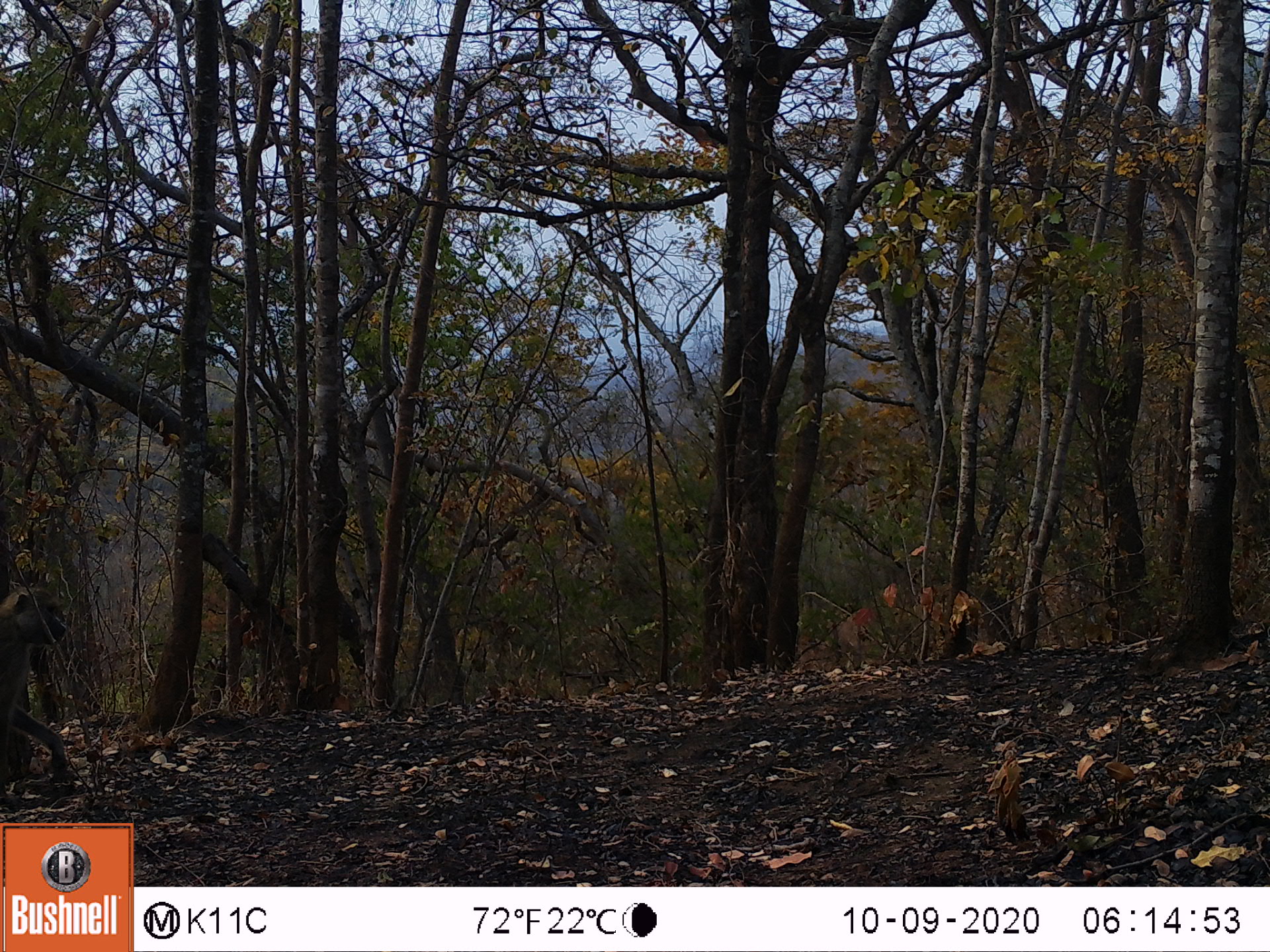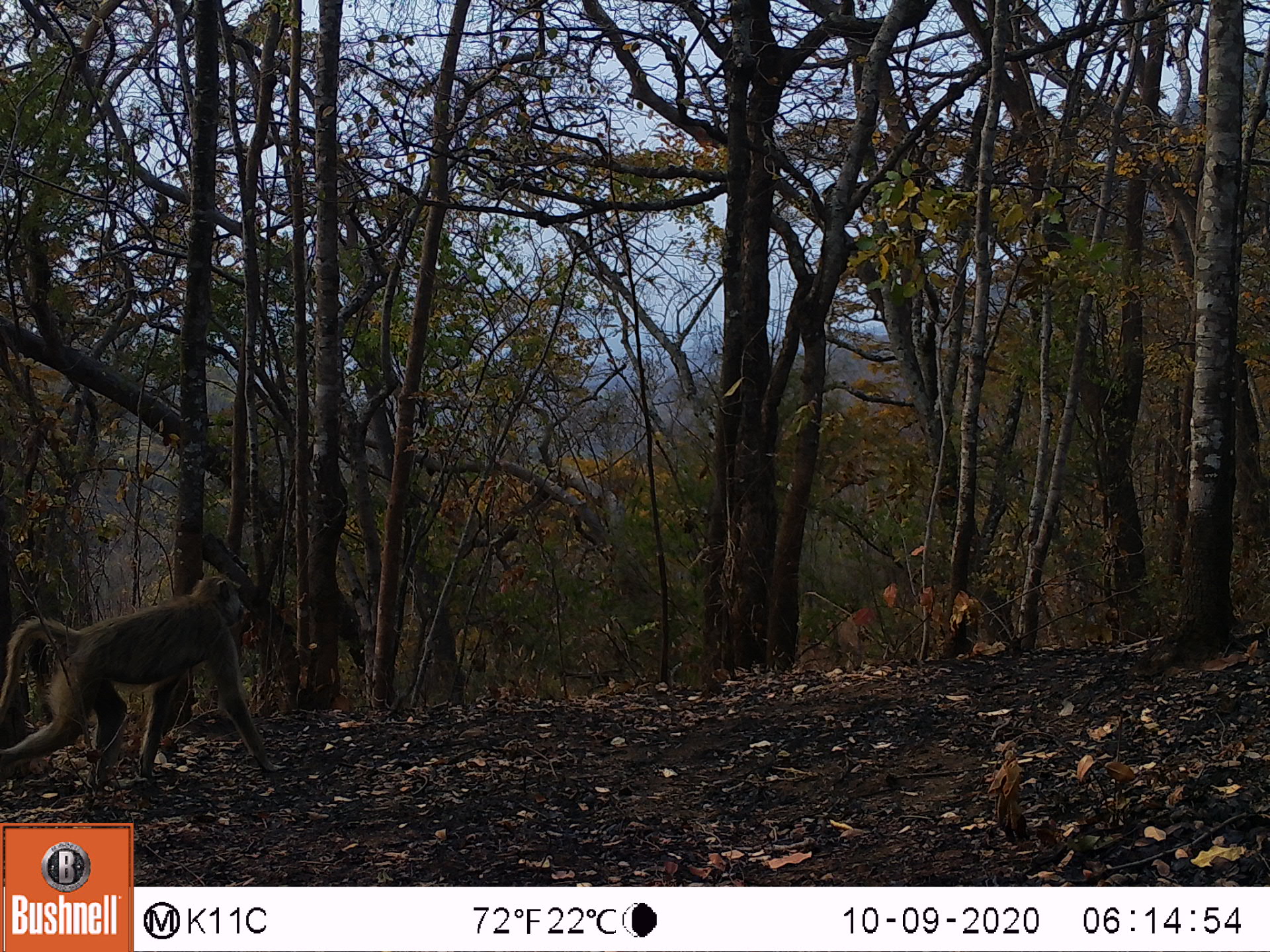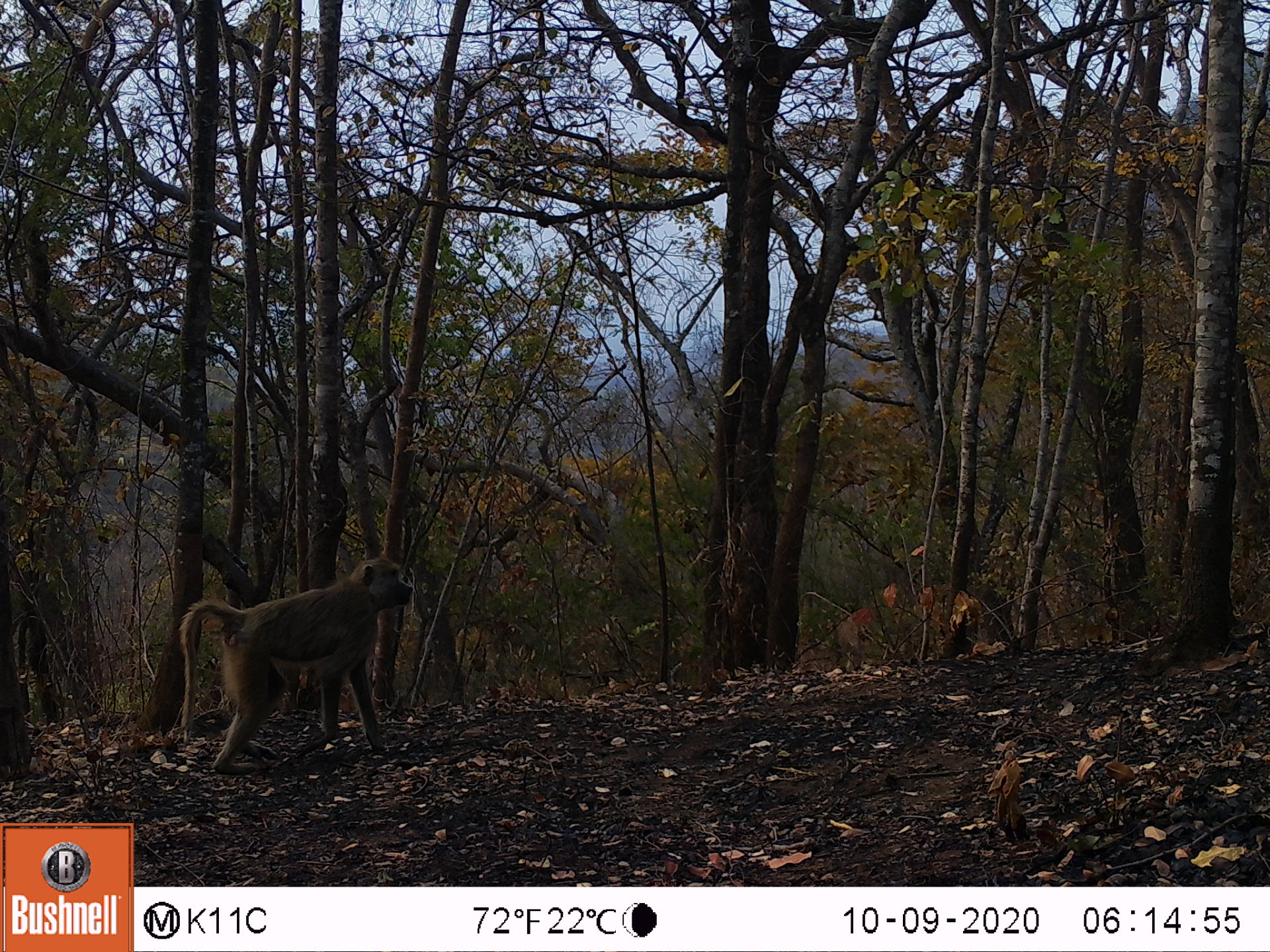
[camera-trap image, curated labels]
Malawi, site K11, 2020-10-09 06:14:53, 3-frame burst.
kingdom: Animalia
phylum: Chordata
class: Mammalia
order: Primates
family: Cercopithecidae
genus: Papio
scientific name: Papio cynocephalus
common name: yellow baboon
Yellow baboon (Papio cynocephalus), count 1.